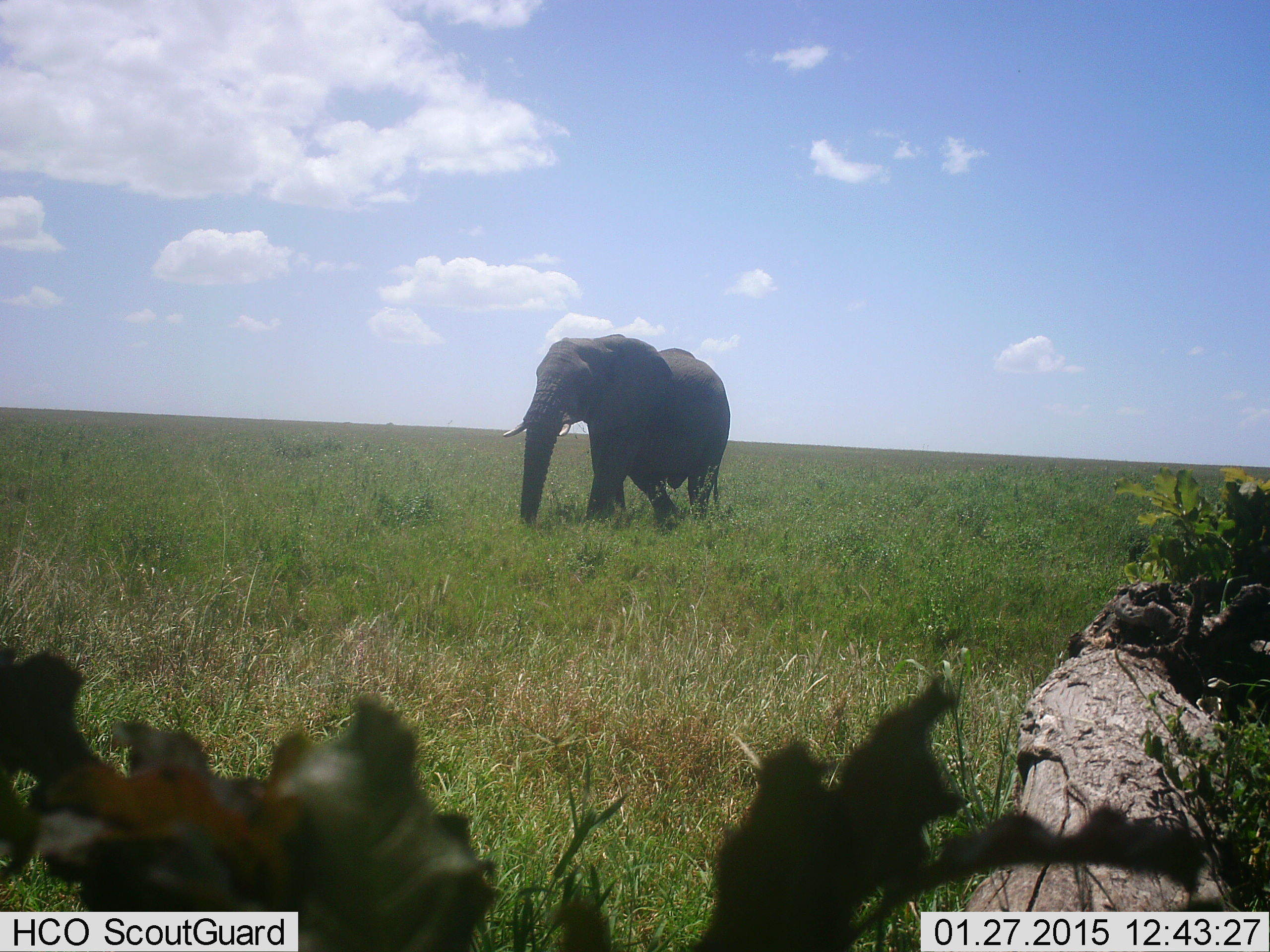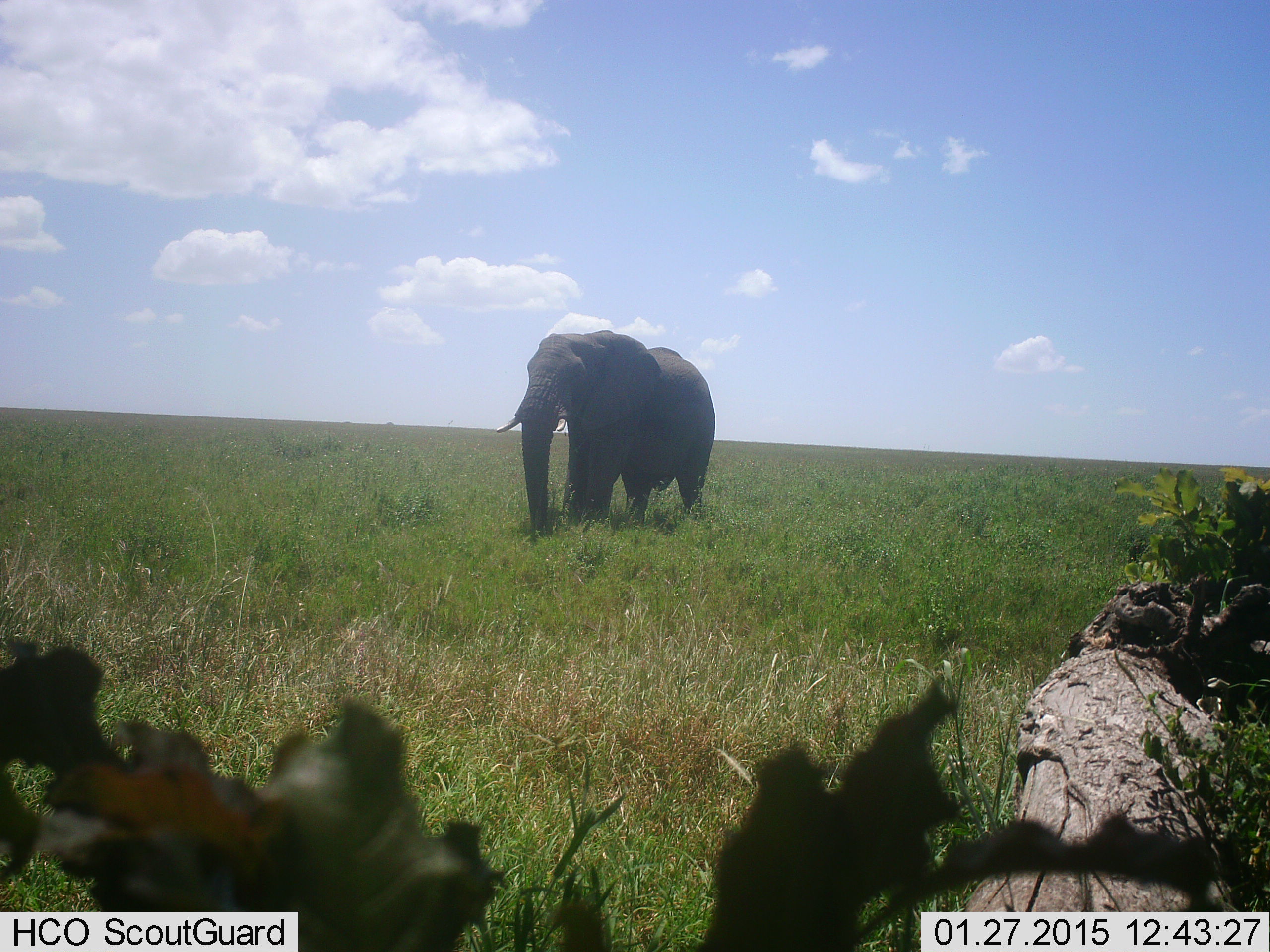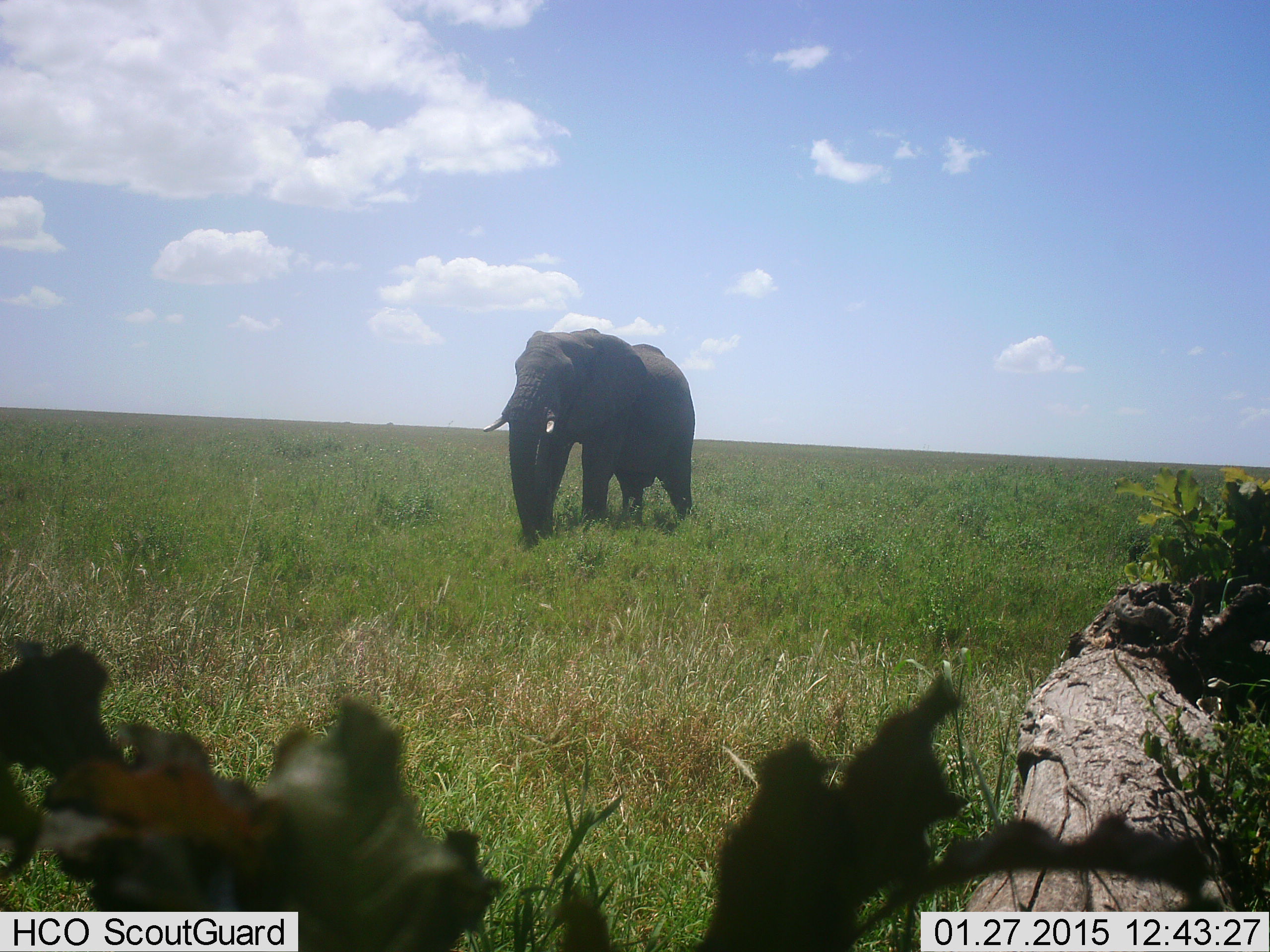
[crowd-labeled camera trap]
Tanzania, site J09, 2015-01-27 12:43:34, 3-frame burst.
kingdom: Animalia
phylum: Chordata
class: Mammalia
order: Proboscidea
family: Elephantidae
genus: Loxodonta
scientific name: Loxodonta africana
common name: african bush elephant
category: elephant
Elephant (african bush elephant) (Loxodonta africana), count 1. Behavior (volunteer vote fractions): standing 30%, resting 0%, moving 70%, interacting 0%. Young present (vote fraction): 0%. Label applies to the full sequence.